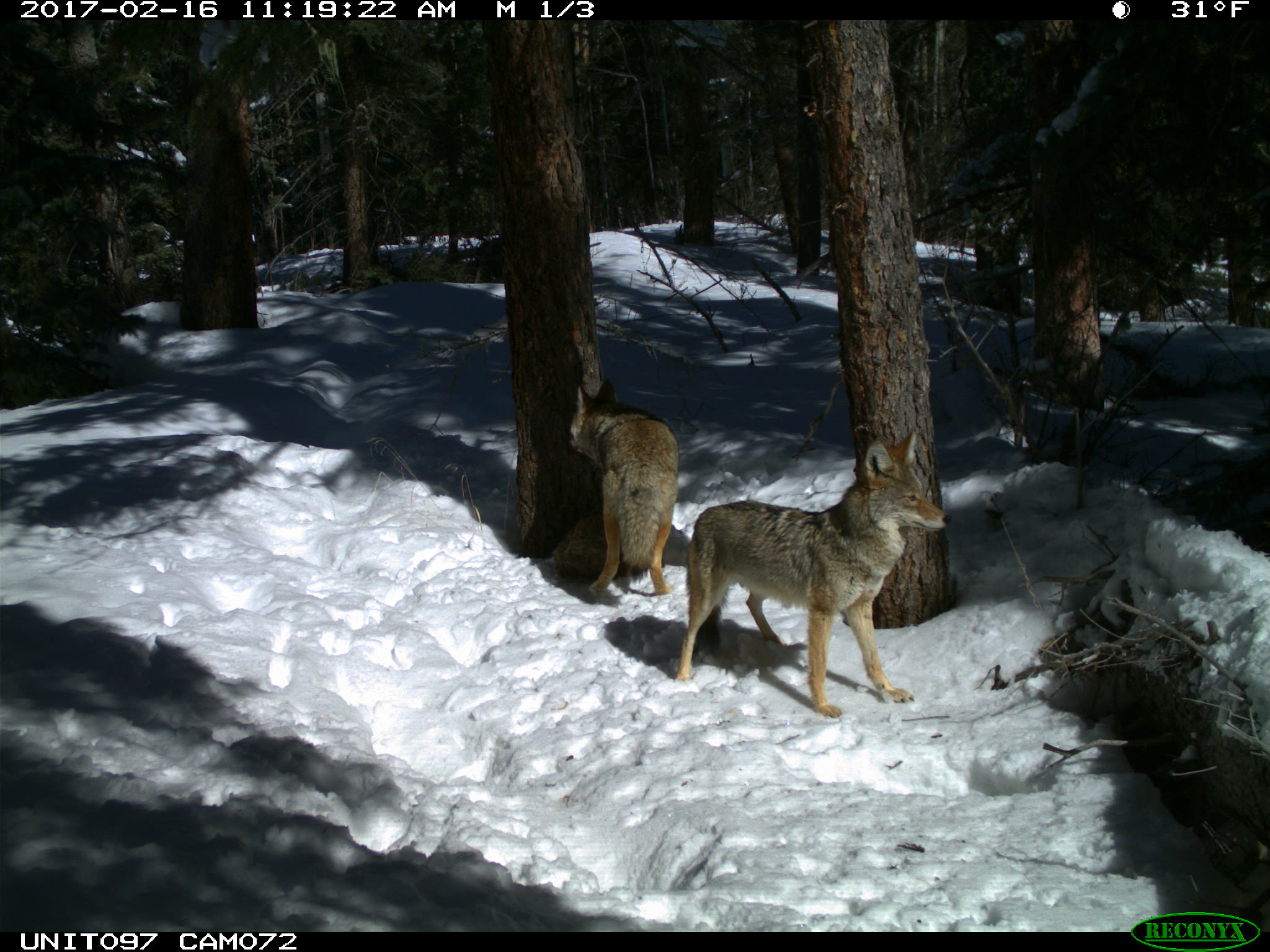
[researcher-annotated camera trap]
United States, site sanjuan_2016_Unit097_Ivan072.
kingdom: Animalia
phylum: Chordata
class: Mammalia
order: Carnivora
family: Canidae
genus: Canis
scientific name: Canis latrans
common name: coyote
Canis latrans (coyote).